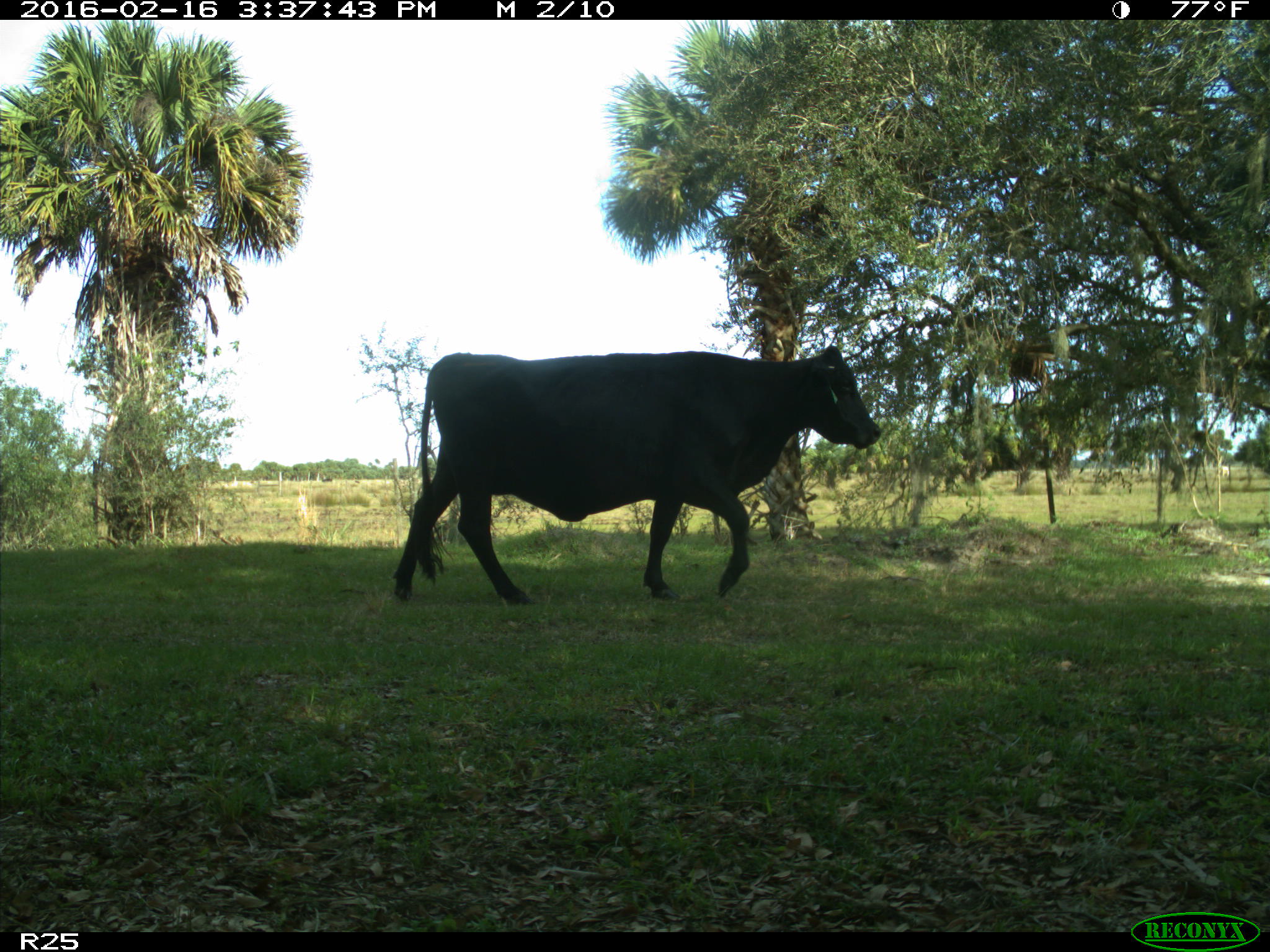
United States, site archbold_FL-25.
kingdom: Animalia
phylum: Chordata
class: Mammalia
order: Artiodactyla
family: Bovidae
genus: Bos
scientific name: Bos taurus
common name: domestic cow